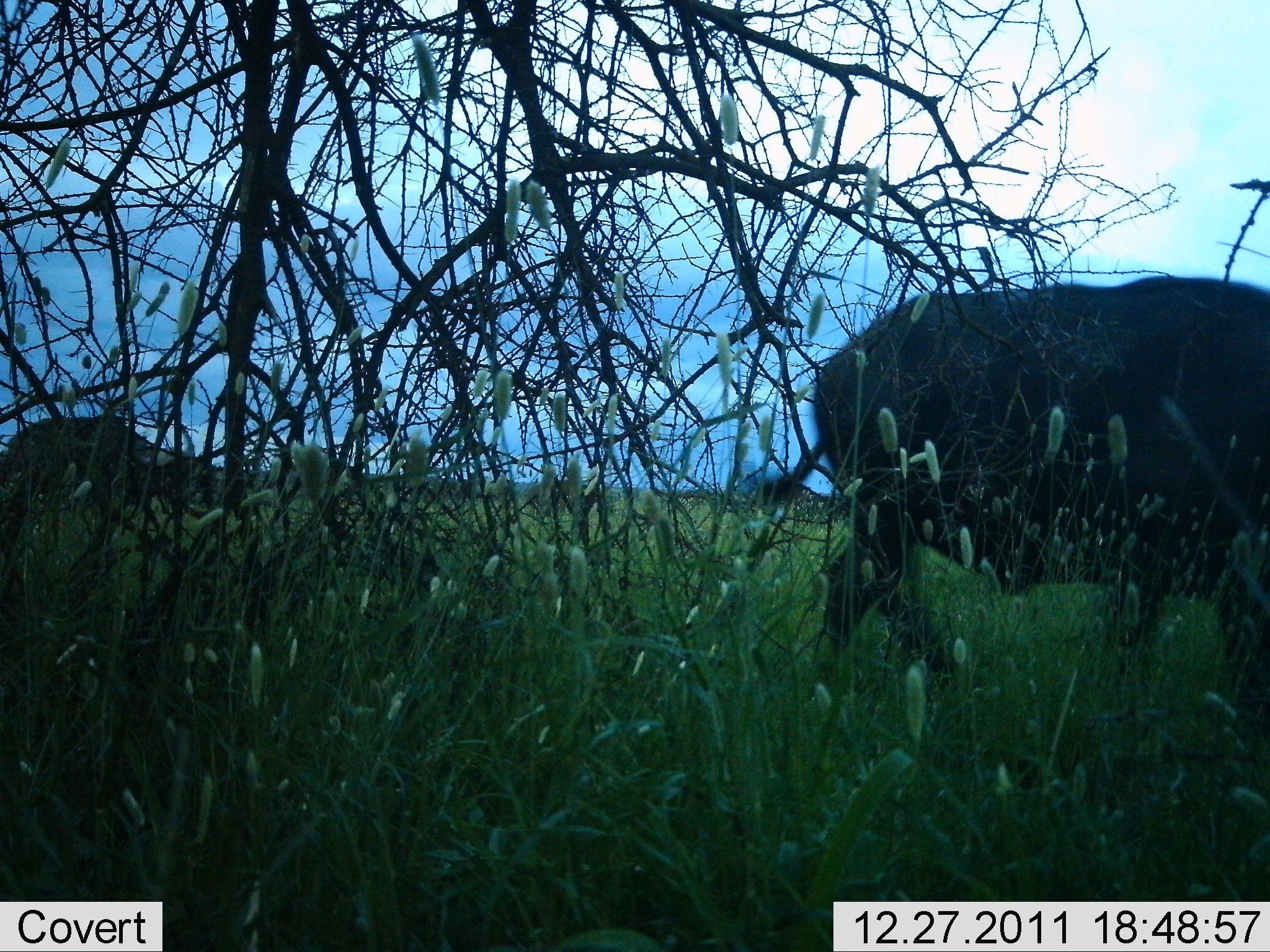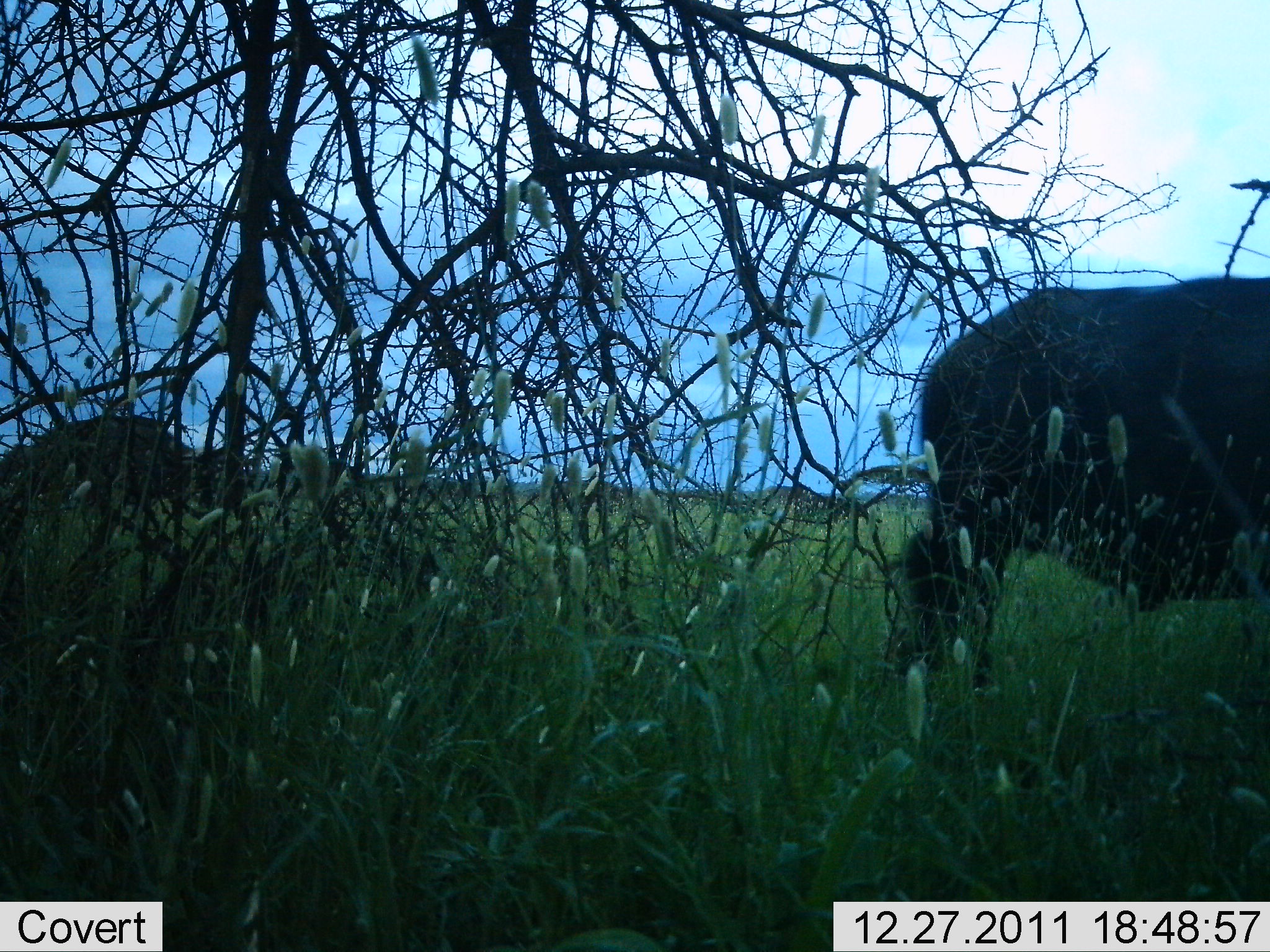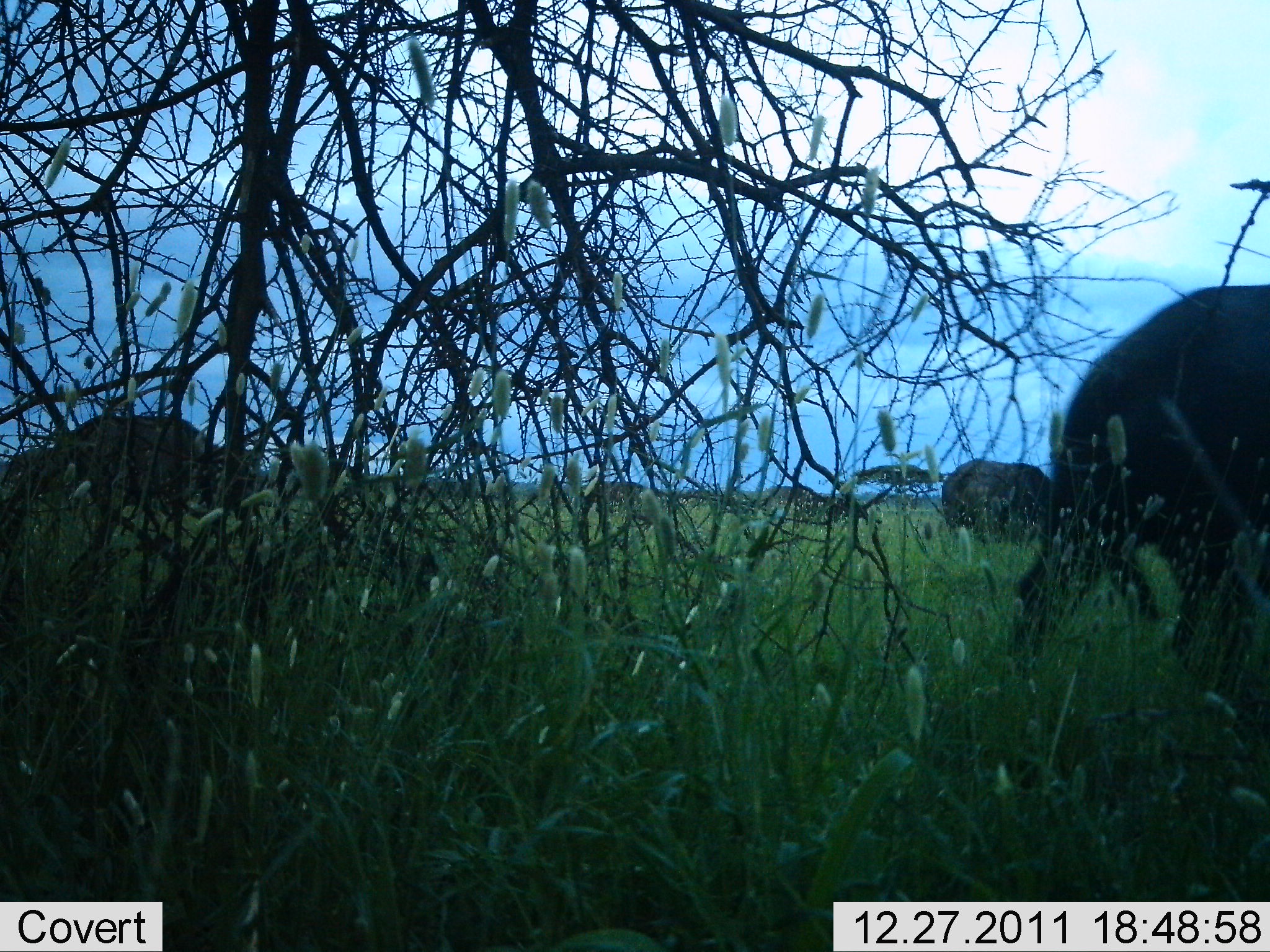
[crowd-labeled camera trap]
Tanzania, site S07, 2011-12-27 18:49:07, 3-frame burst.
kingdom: Animalia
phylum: Chordata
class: Mammalia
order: Artiodactyla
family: Bovidae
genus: Syncerus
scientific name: Syncerus caffer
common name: cape buffalo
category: buffalo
Buffalo (cape buffalo) (Syncerus caffer), count 3. Behavior (volunteer vote fractions): standing 0%, resting 0%, moving 100%, interacting 0%. Young present (vote fraction): 0%. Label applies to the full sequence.